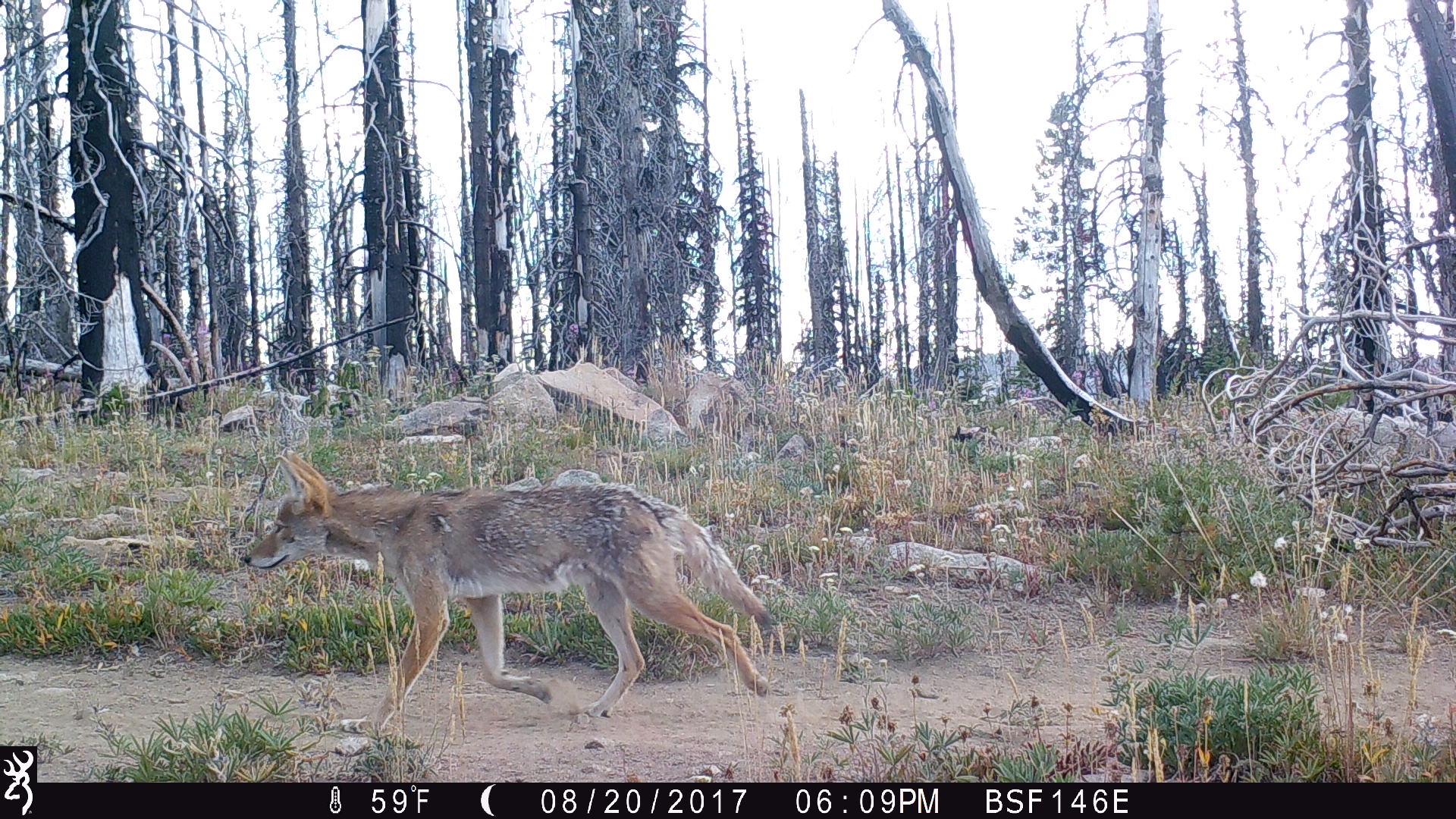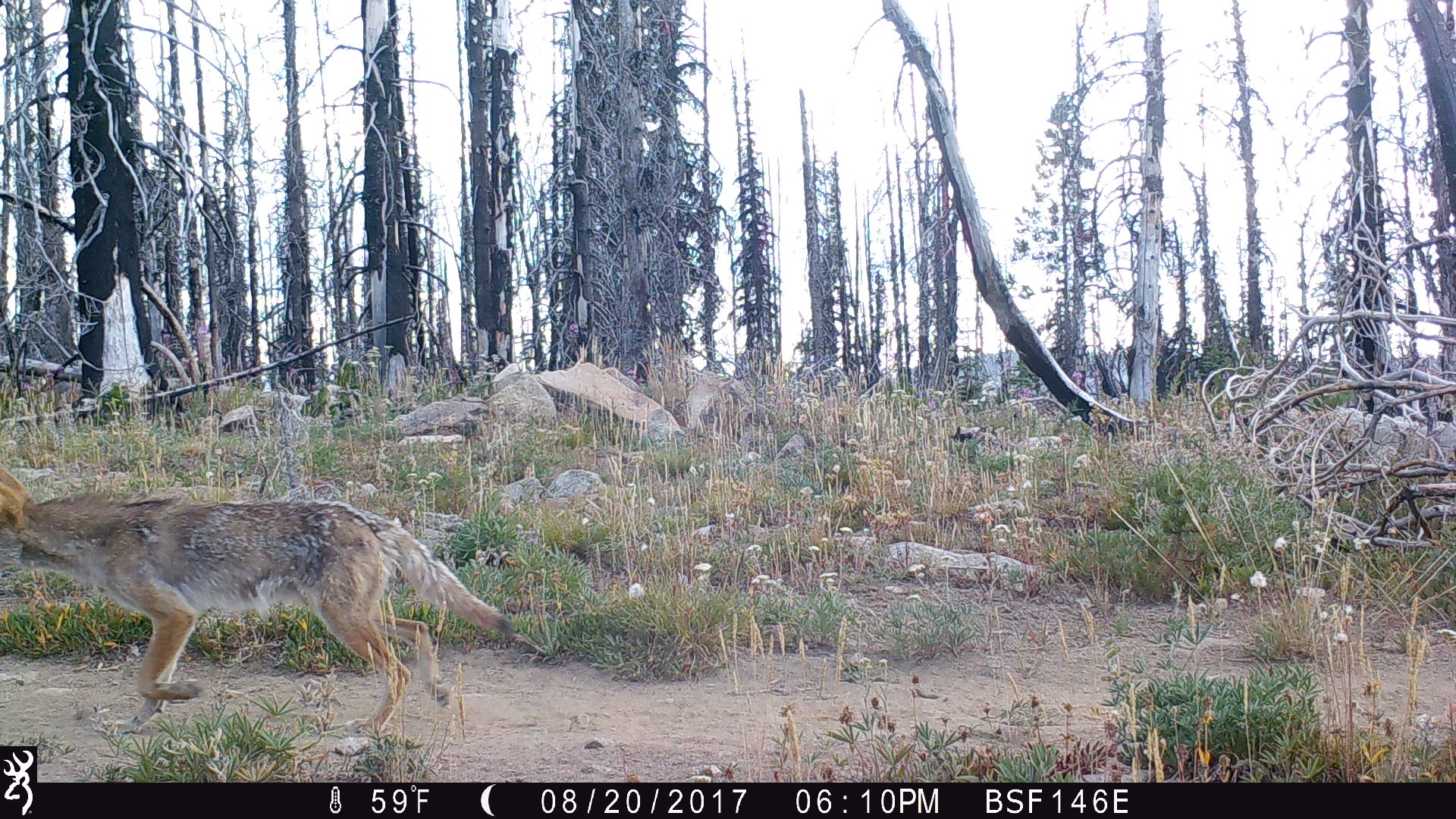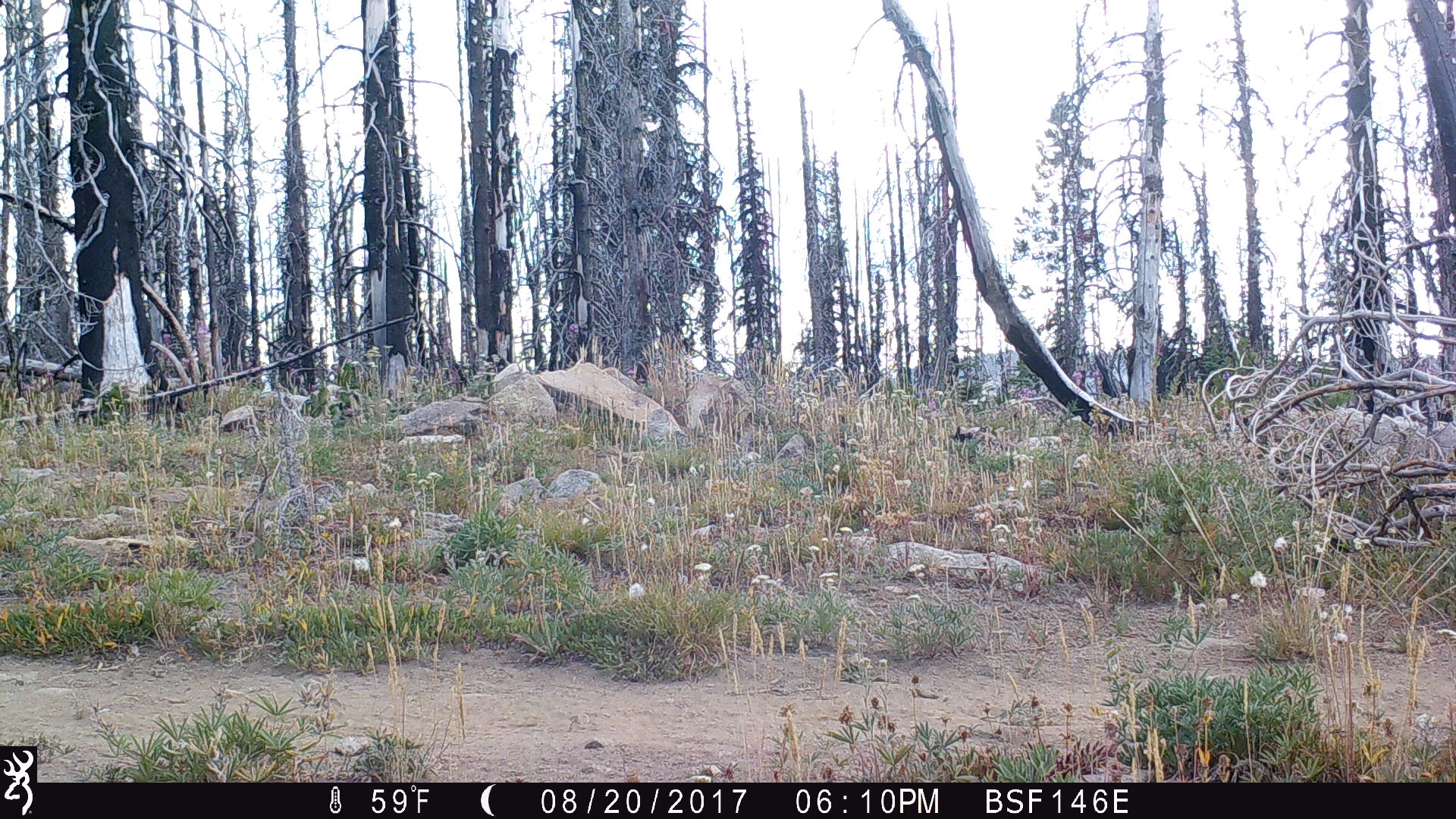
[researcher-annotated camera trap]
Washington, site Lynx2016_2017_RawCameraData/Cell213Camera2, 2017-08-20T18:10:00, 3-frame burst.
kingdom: Animalia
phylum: Chordata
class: Mammalia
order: Carnivora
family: Canidae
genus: Canis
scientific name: Canis latrans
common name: coyote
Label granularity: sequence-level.